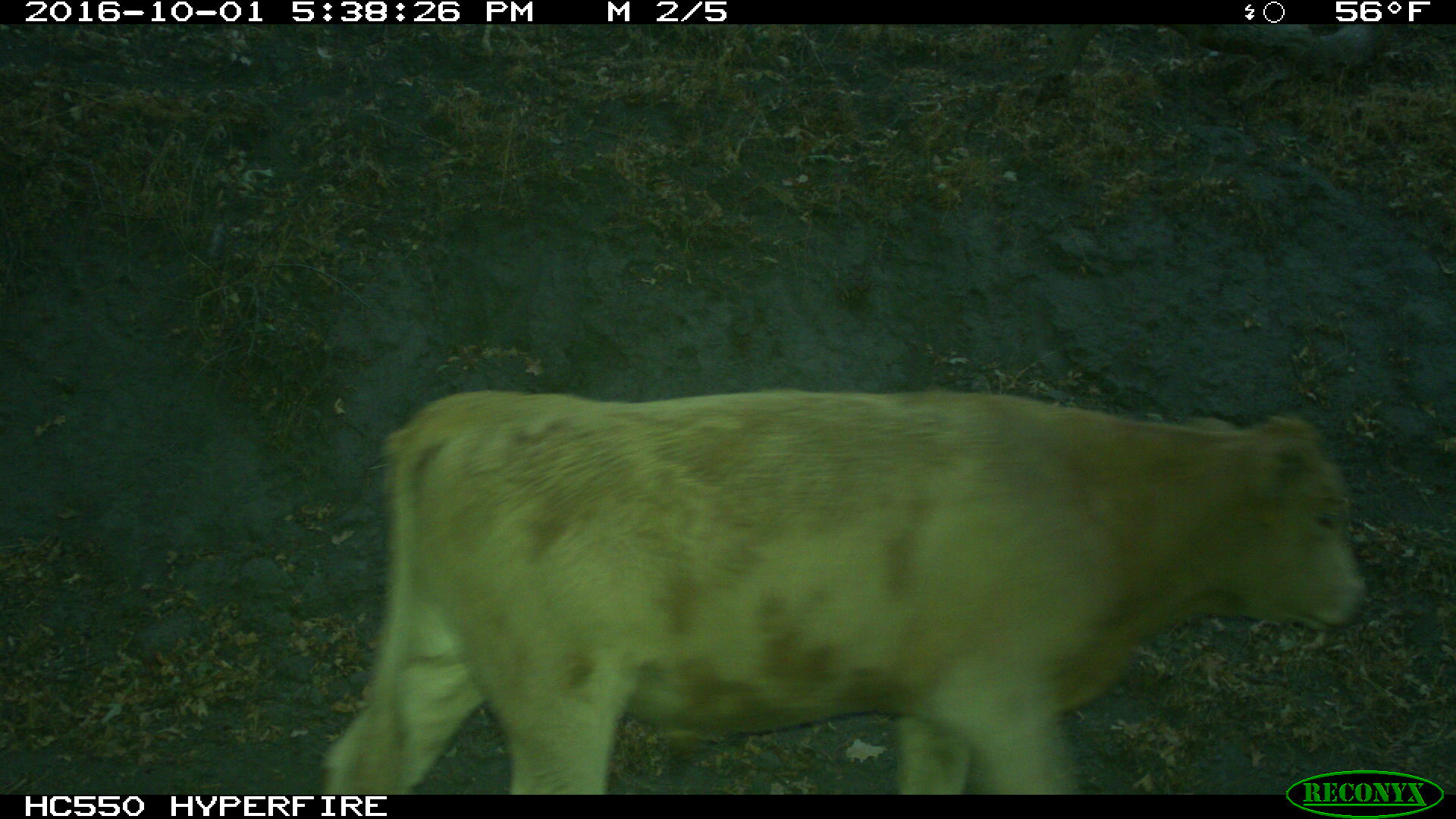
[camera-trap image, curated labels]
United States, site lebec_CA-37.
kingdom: Animalia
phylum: Chordata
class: Mammalia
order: Artiodactyla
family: Bovidae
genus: Bos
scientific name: Bos taurus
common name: domestic cow